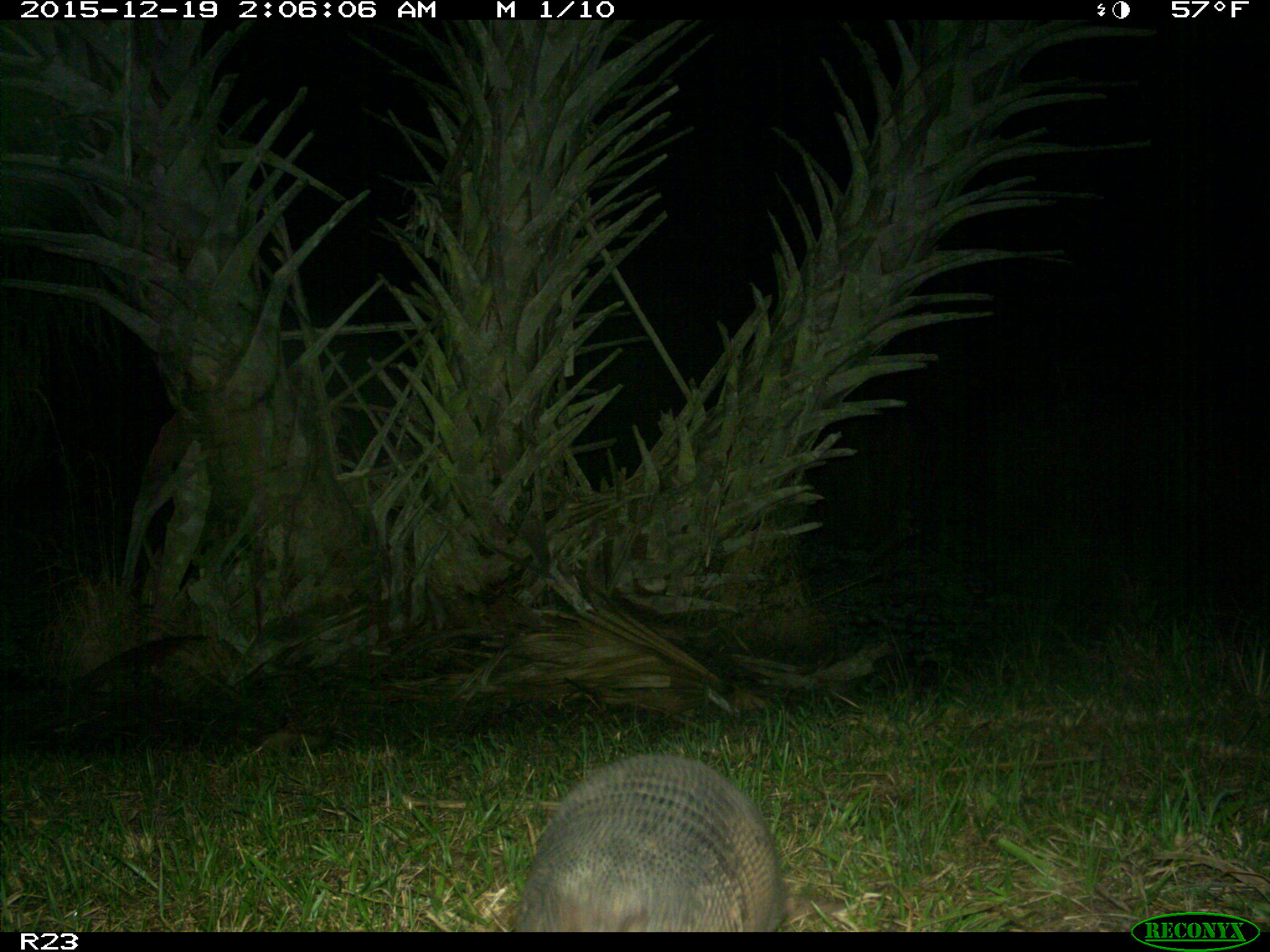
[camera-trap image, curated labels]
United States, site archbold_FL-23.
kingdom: Animalia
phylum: Chordata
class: Mammalia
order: Cingulata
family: Dasypodidae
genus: Dasypus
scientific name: Dasypus novemcinctus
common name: nine-banded armadillo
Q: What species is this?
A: Dasypus novemcinctus (nine-banded armadillo).